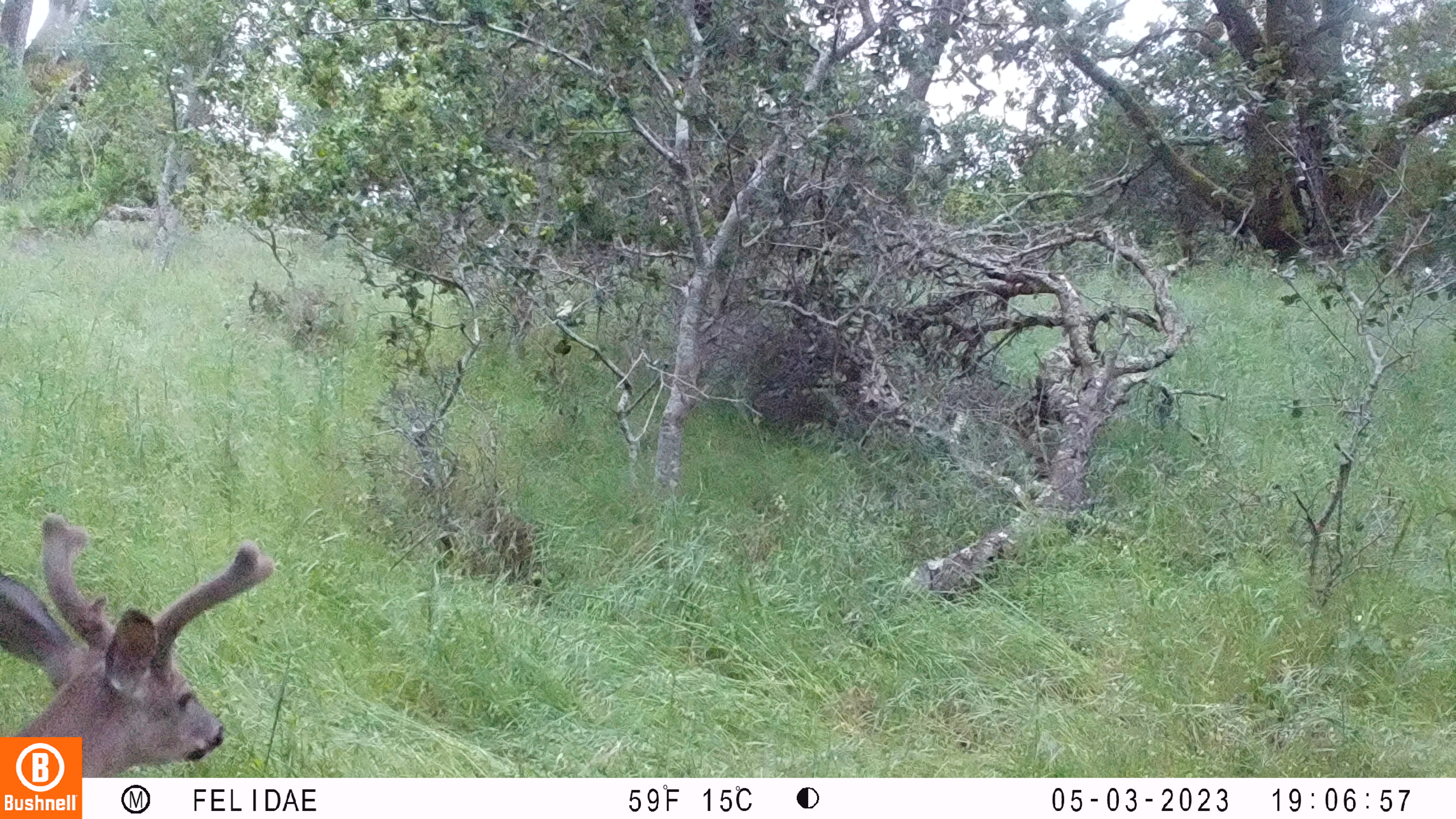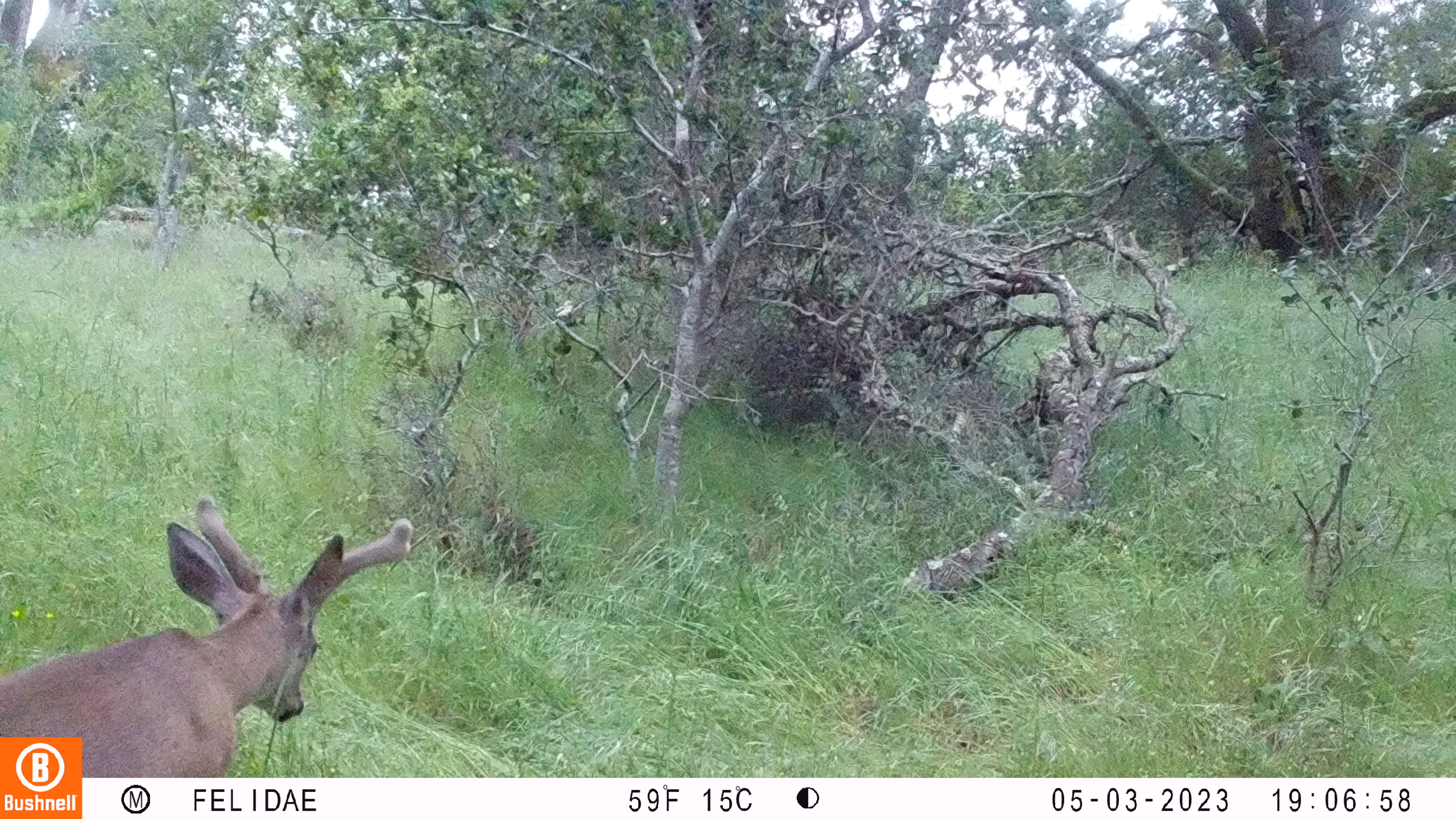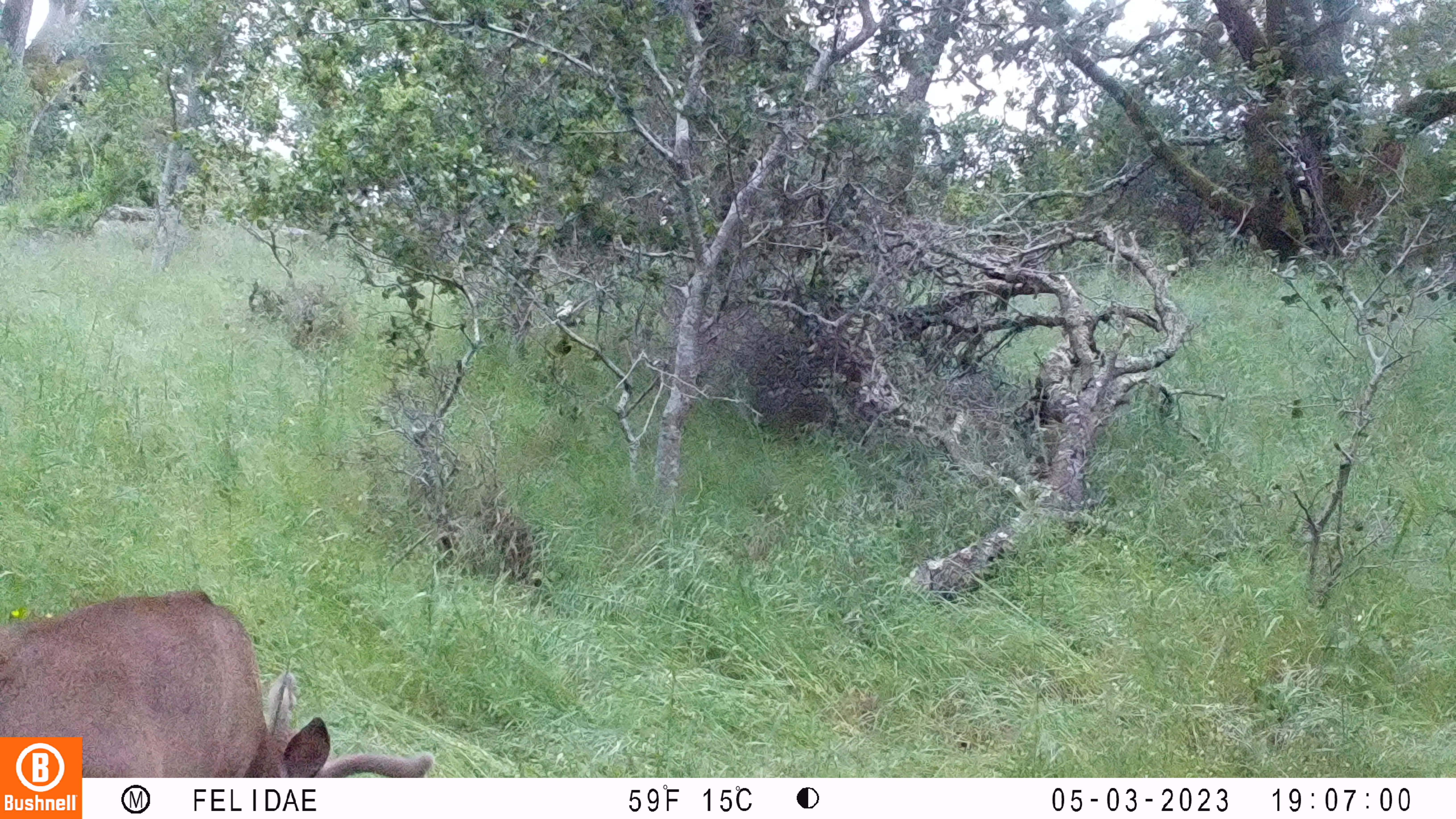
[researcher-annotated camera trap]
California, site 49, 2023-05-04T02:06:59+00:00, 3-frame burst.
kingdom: Animalia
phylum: Chordata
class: Mammalia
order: Artiodactyla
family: Cervidae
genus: Odocoileus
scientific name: Odocoileus hemionus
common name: mule deer